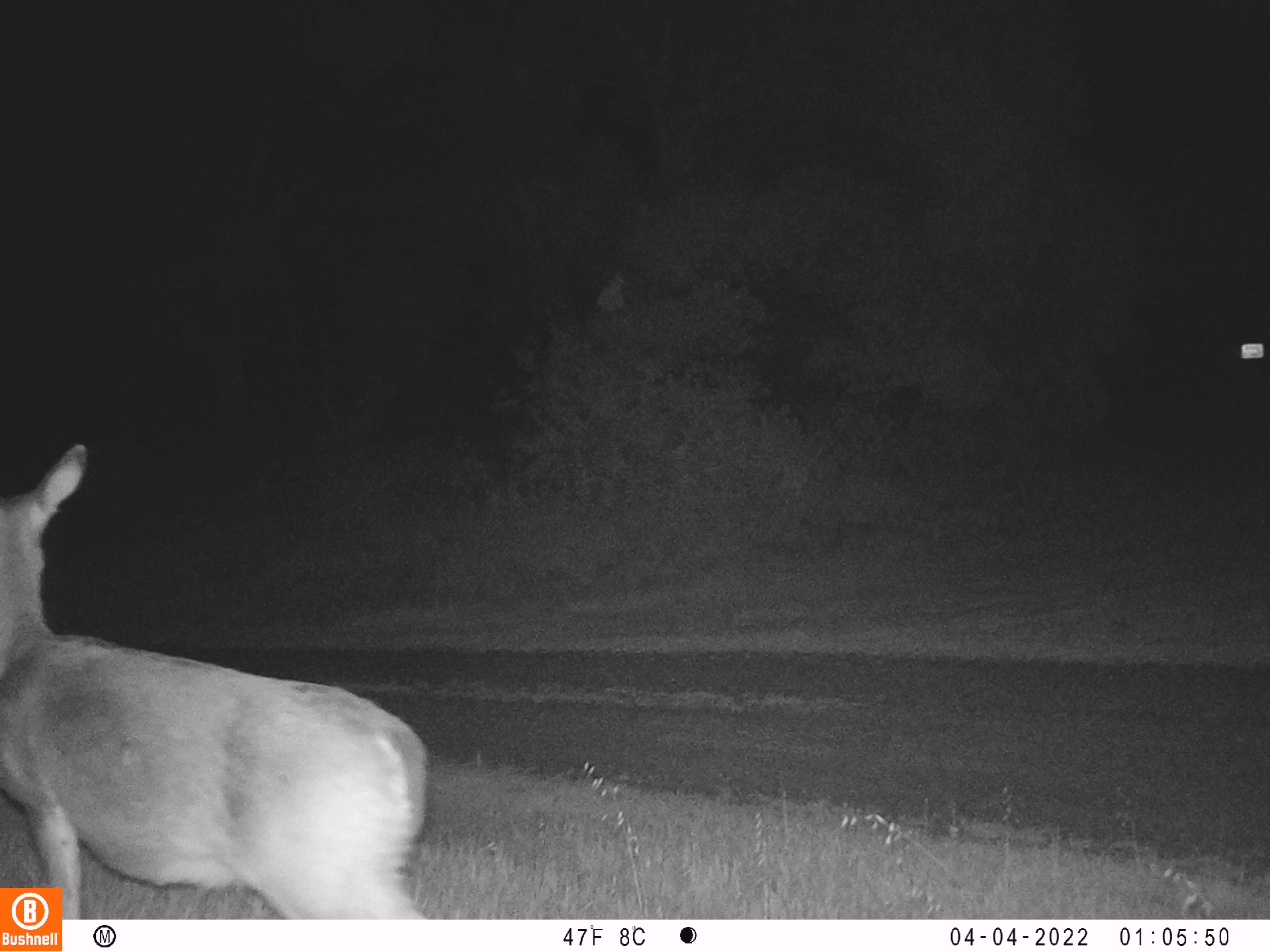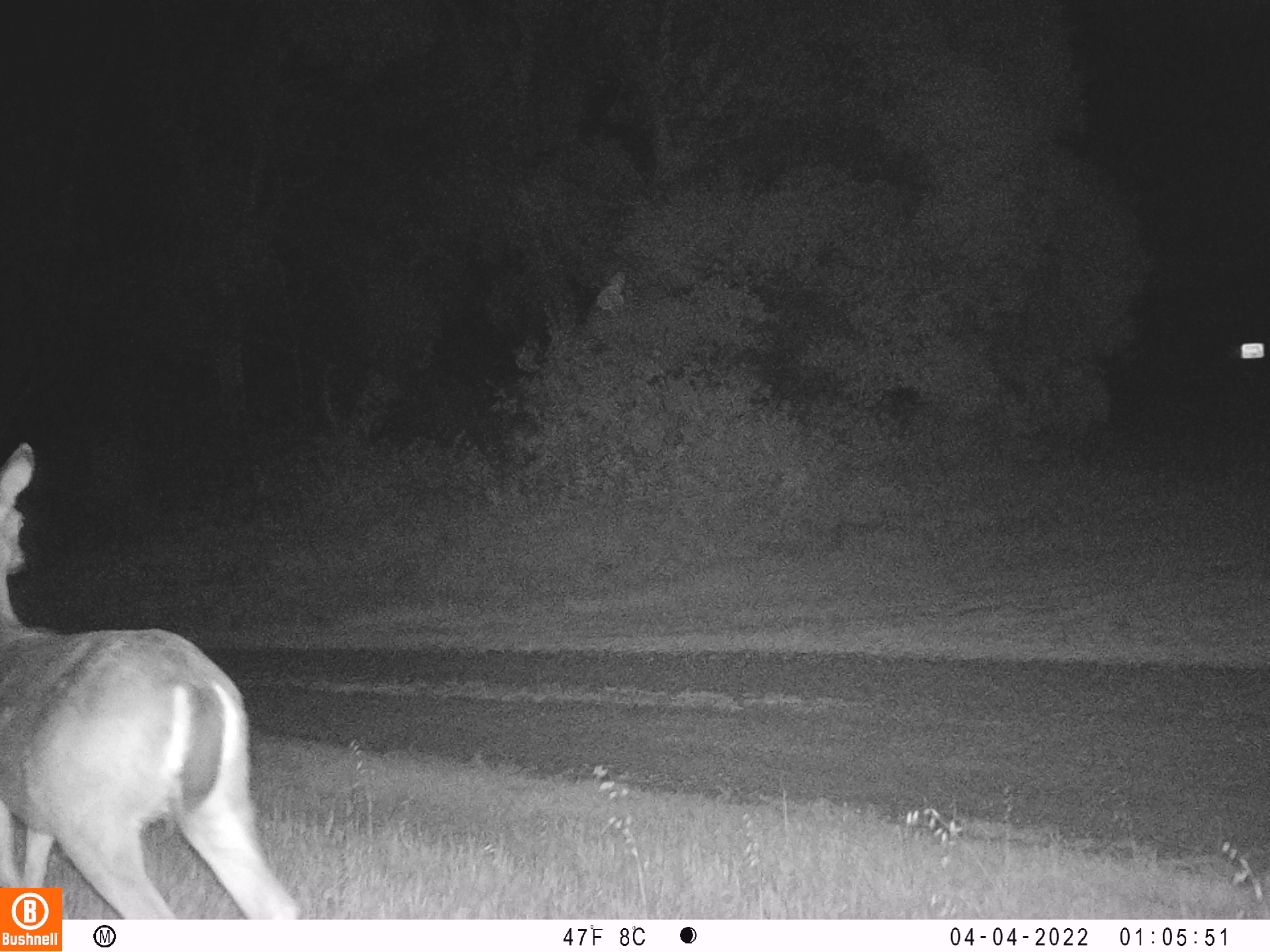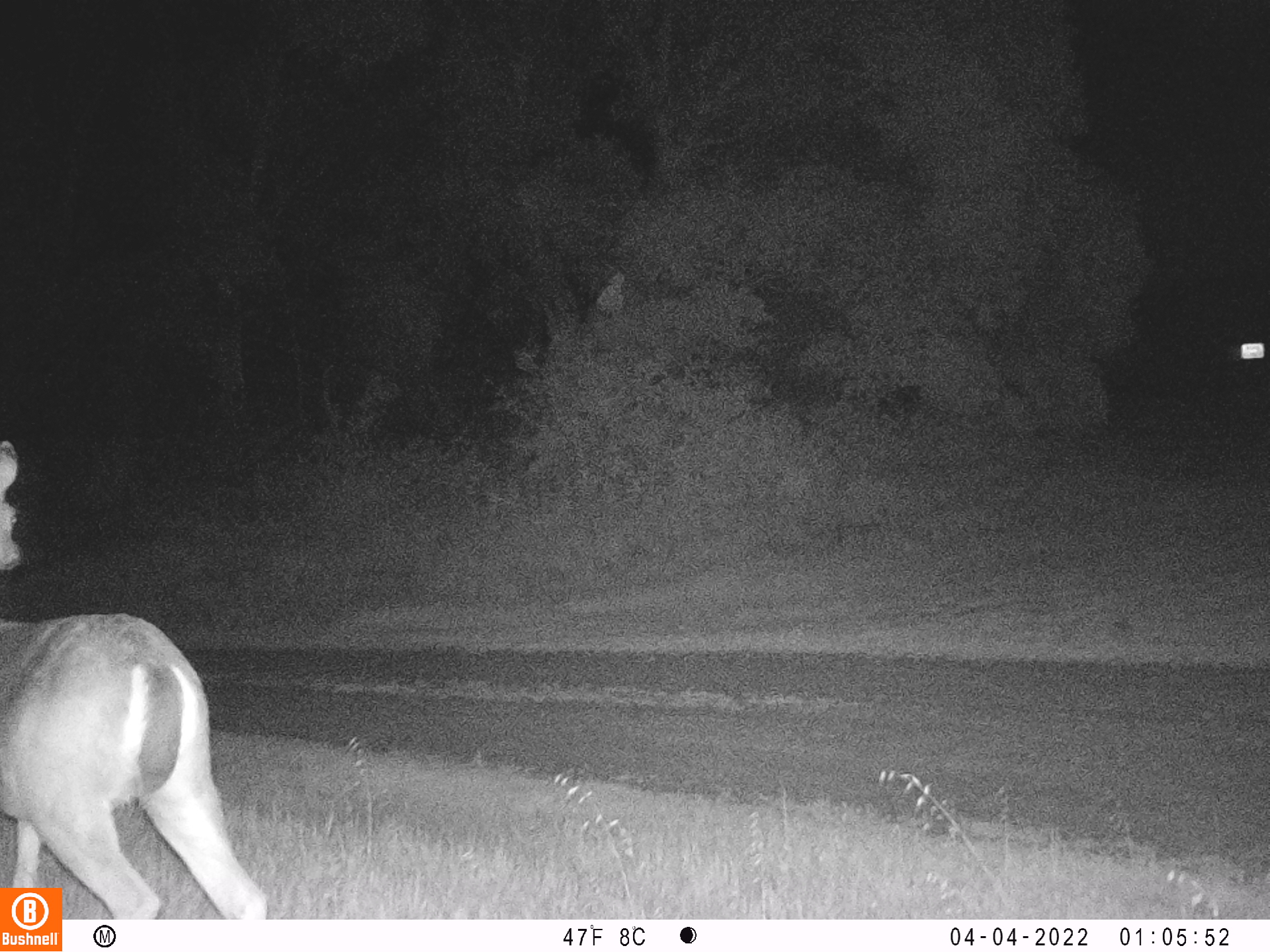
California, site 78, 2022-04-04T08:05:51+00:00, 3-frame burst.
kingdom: Animalia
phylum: Chordata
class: Mammalia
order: Artiodactyla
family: Cervidae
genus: Odocoileus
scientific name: Odocoileus hemionus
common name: mule deer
Mule deer (Odocoileus hemionus).